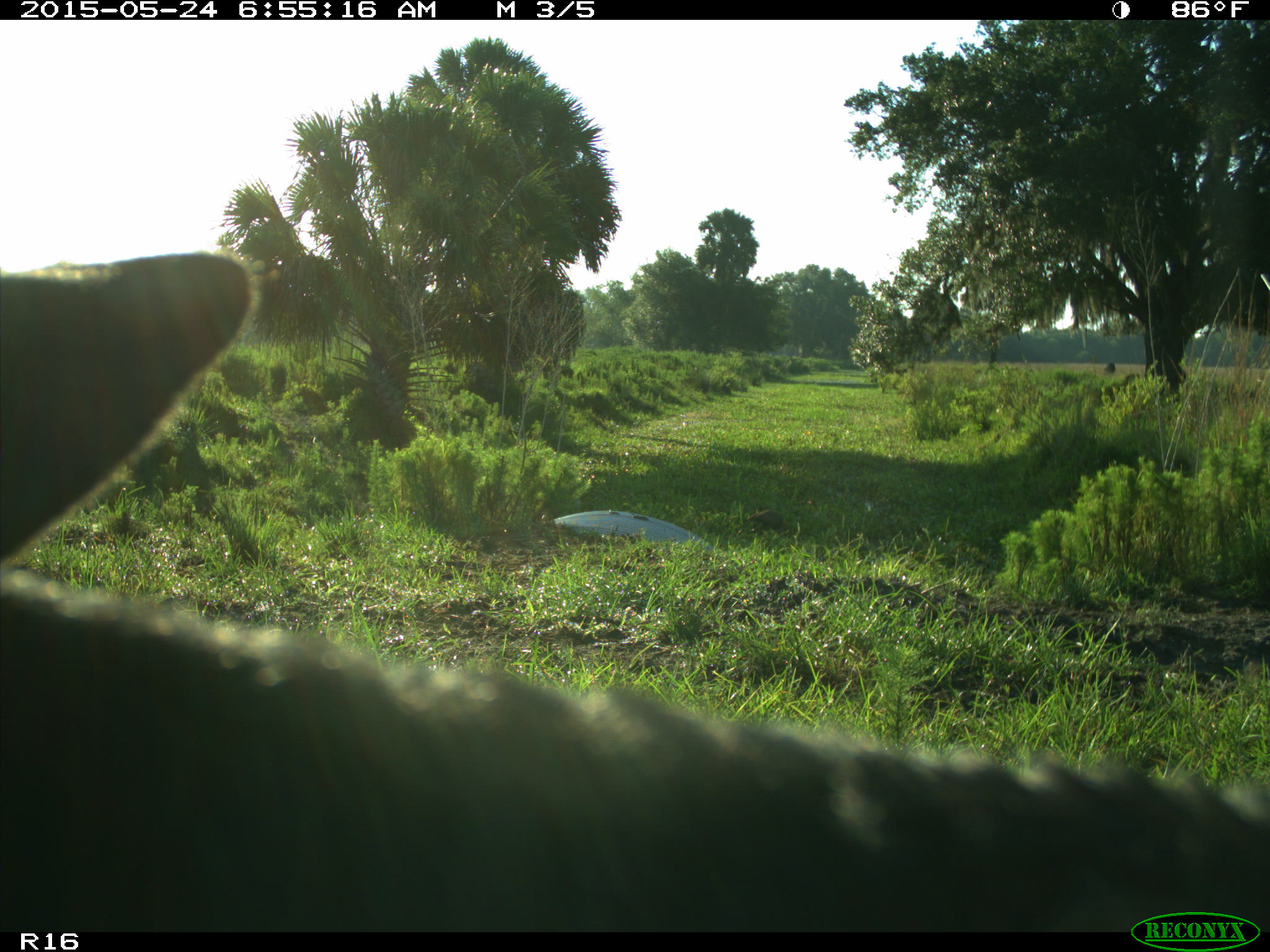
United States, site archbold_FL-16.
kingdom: Animalia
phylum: Chordata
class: Mammalia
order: Artiodactyla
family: Bovidae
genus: Bos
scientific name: Bos taurus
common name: domestic cow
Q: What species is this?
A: Bos taurus (domestic cow).